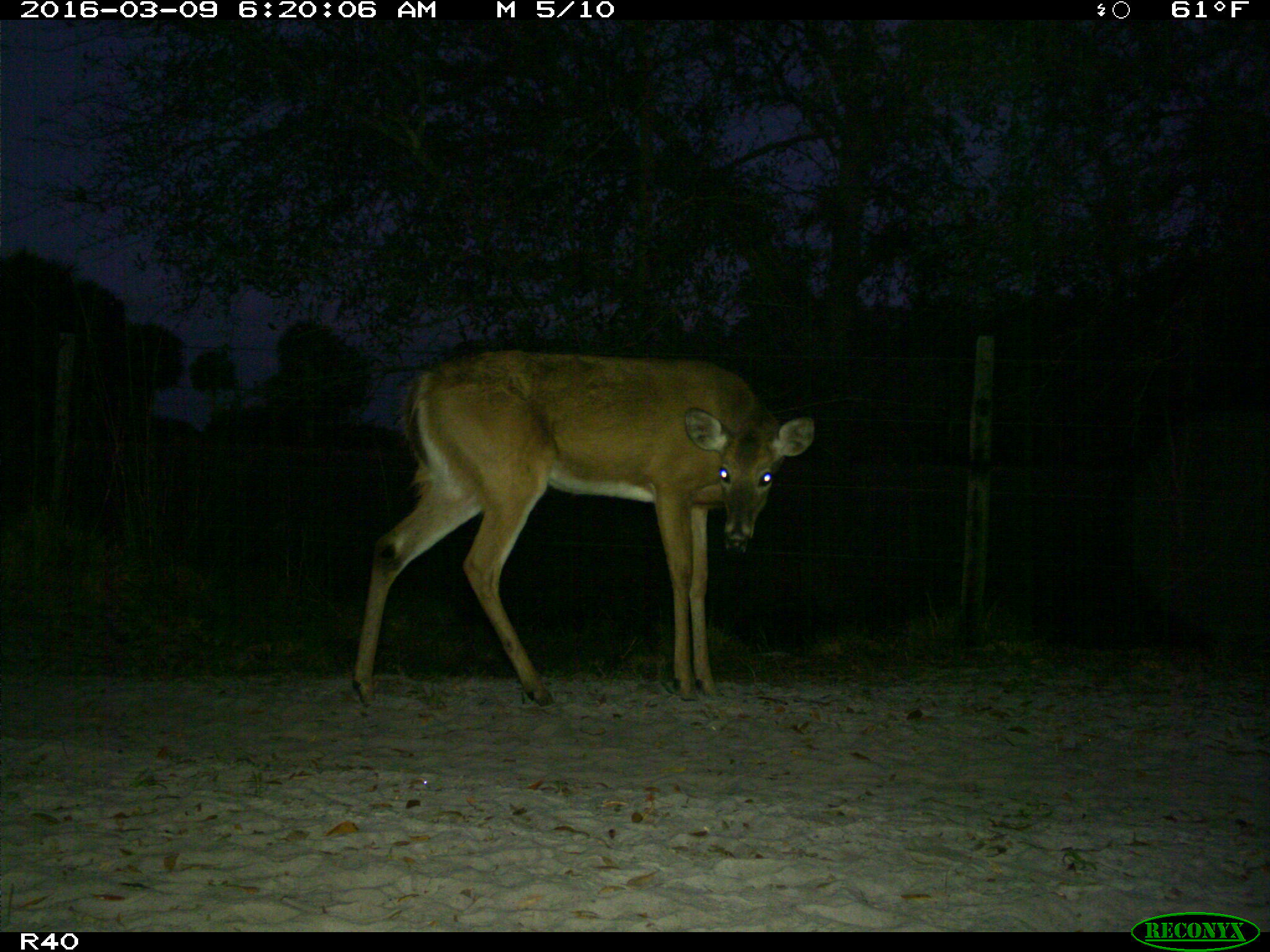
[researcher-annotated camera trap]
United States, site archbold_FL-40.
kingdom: Animalia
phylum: Chordata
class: Mammalia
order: Artiodactyla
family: Cervidae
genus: Odocoileus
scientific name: Odocoileus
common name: deer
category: unidentified deer